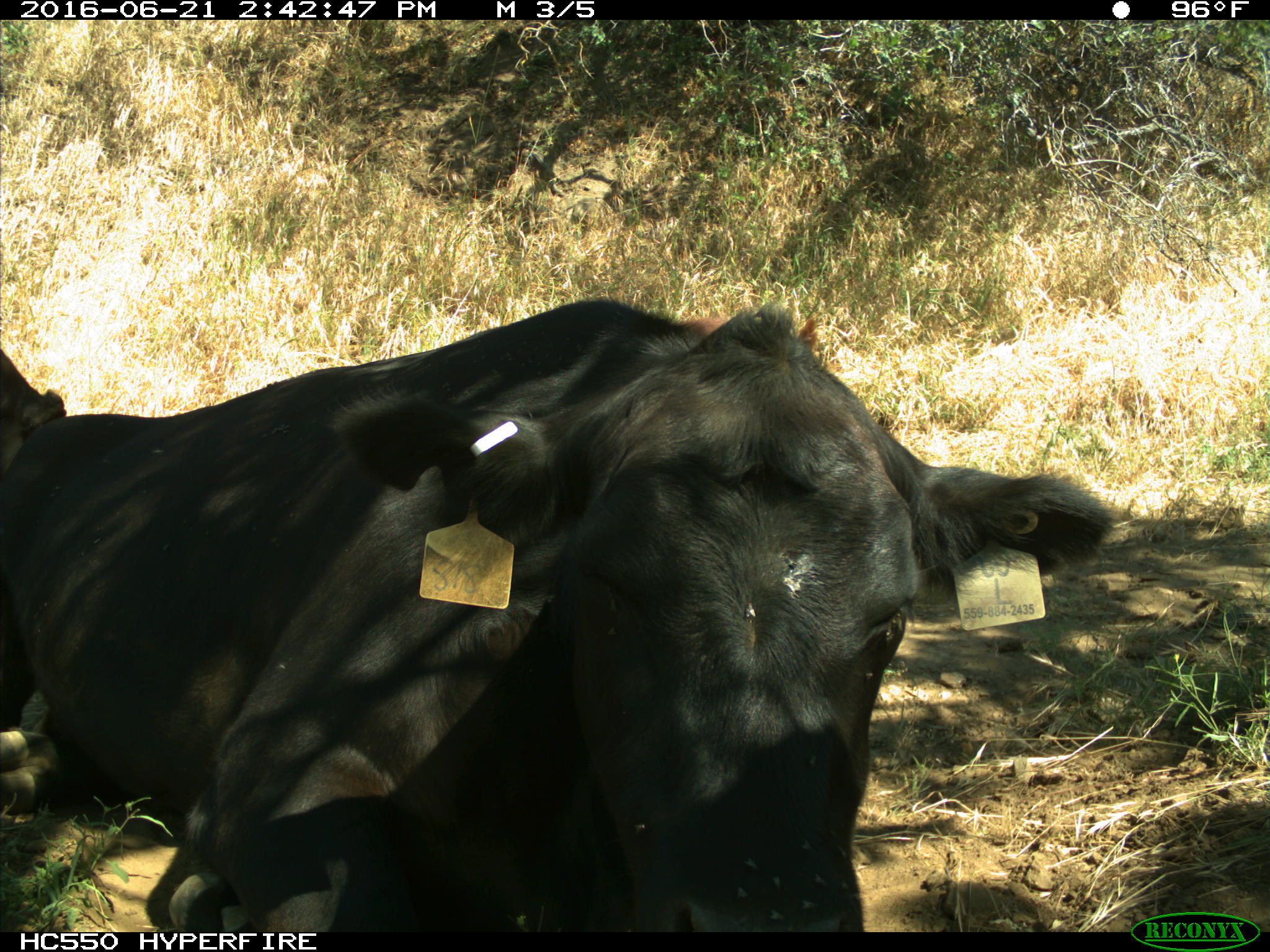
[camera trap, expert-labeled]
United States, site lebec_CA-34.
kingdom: Animalia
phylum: Chordata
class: Mammalia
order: Artiodactyla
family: Bovidae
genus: Bos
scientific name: Bos taurus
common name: domestic cow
Bos taurus (domestic cow).